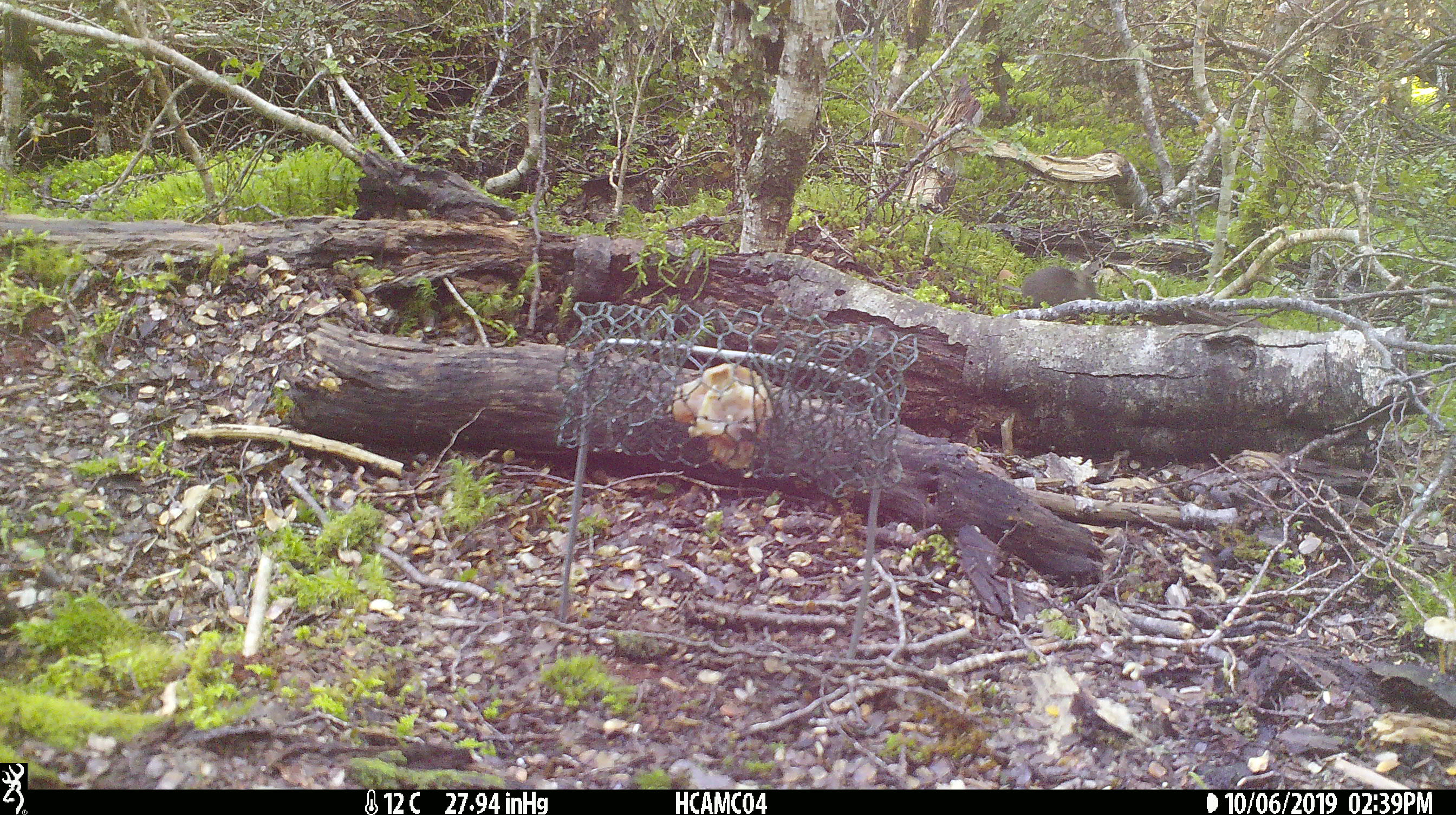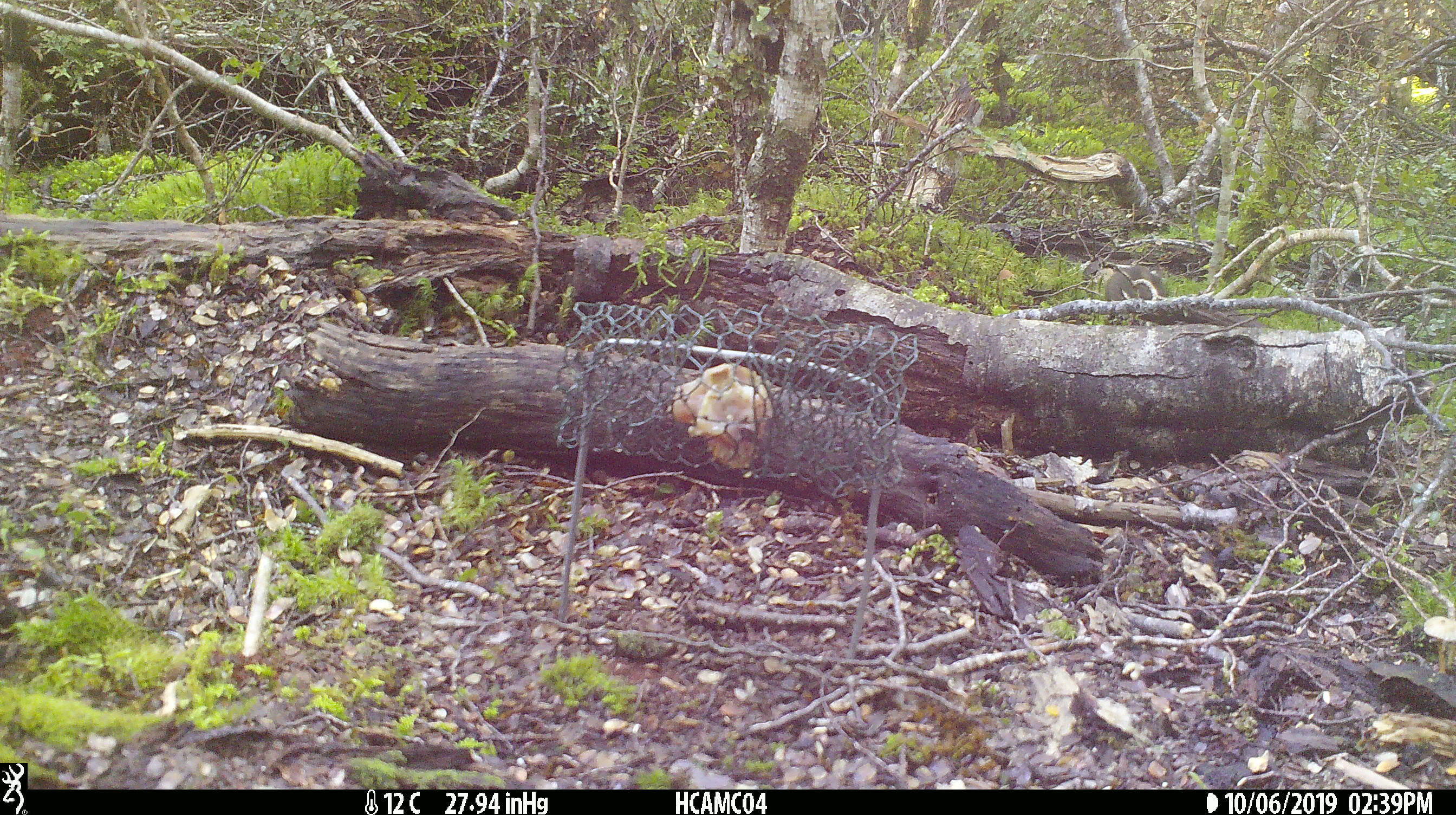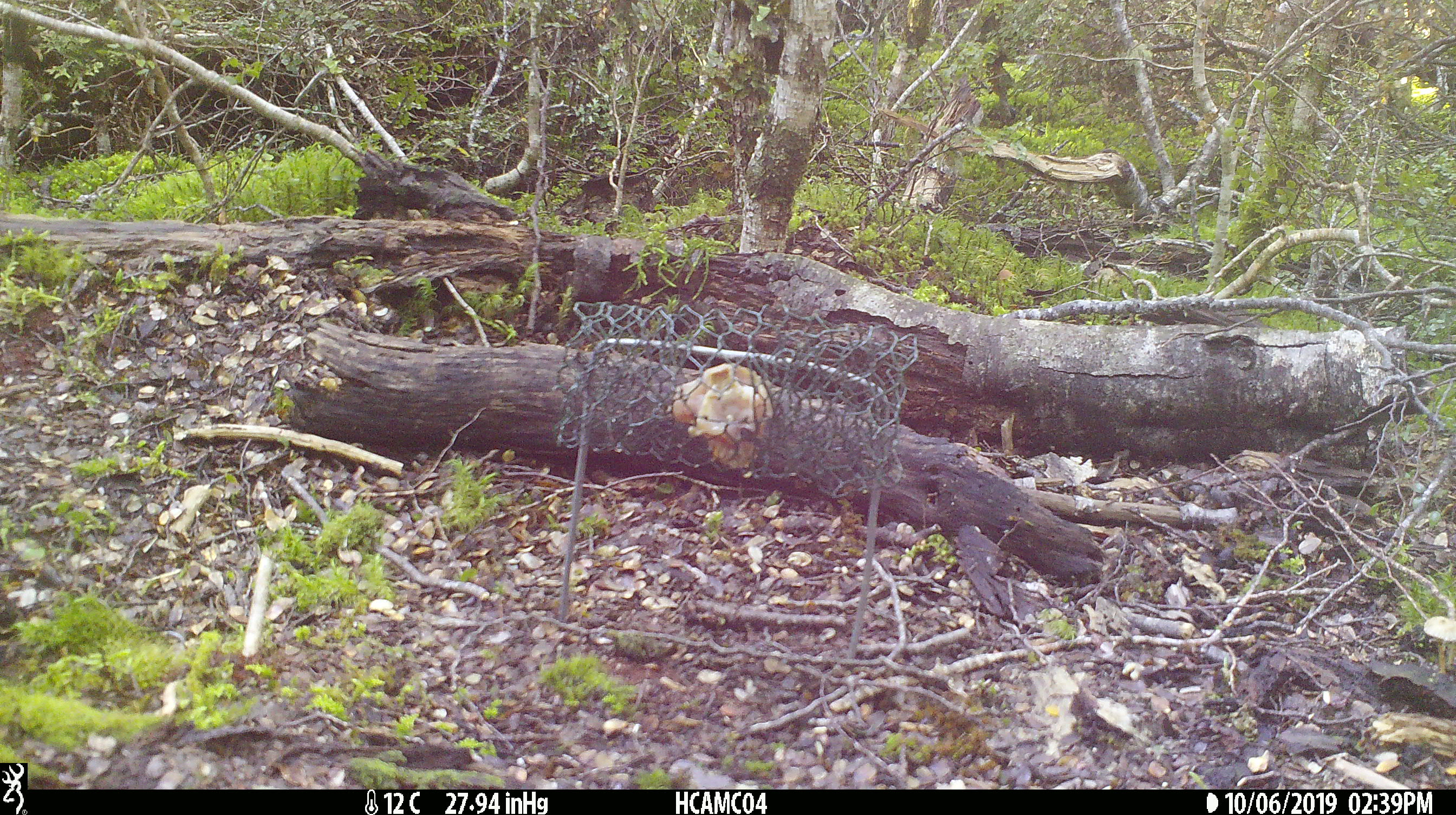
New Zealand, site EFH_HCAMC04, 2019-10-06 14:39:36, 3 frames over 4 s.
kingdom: Animalia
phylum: Chordata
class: Mammalia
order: Rodentia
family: Muridae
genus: Mus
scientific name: Mus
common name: mouse